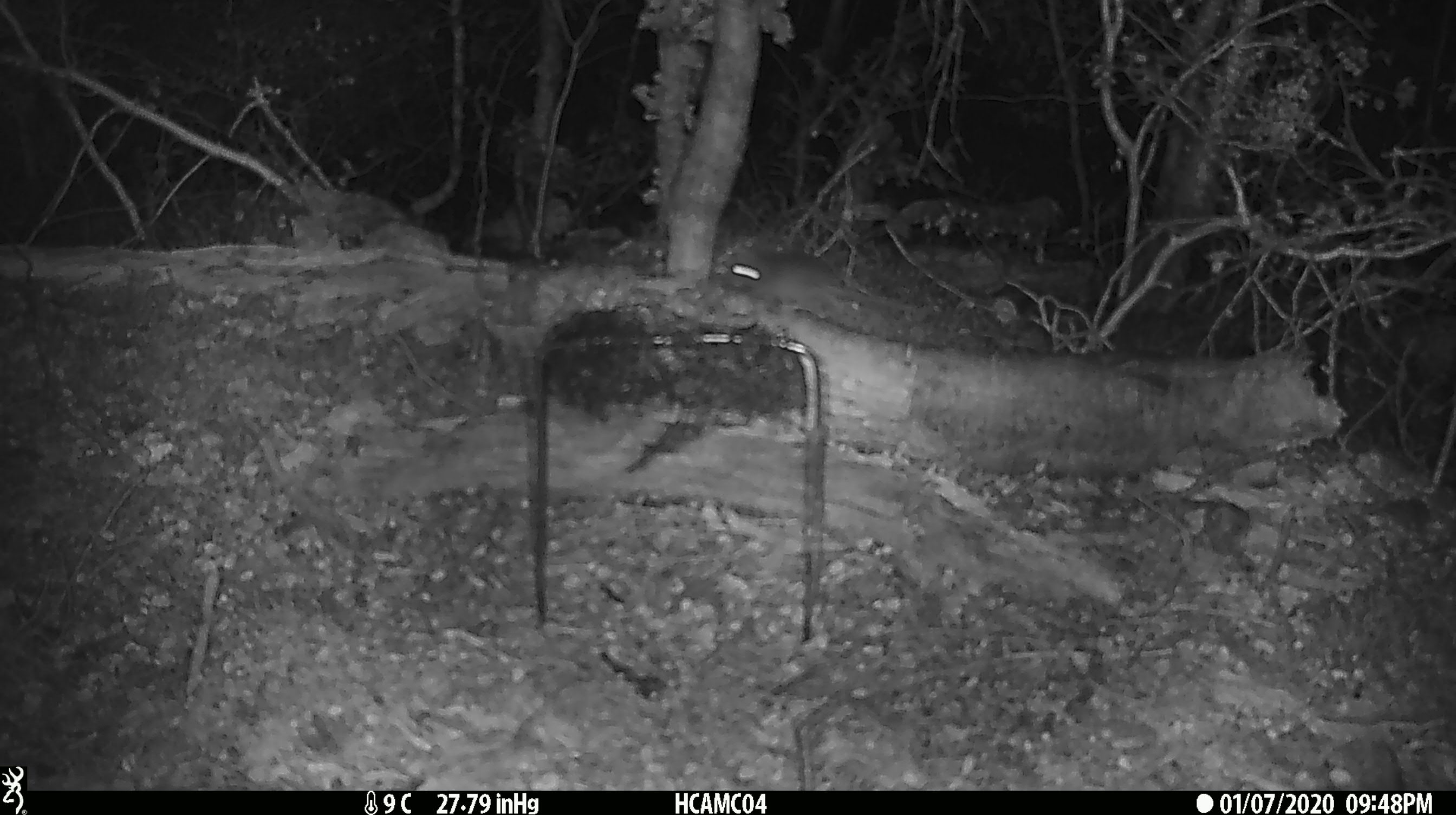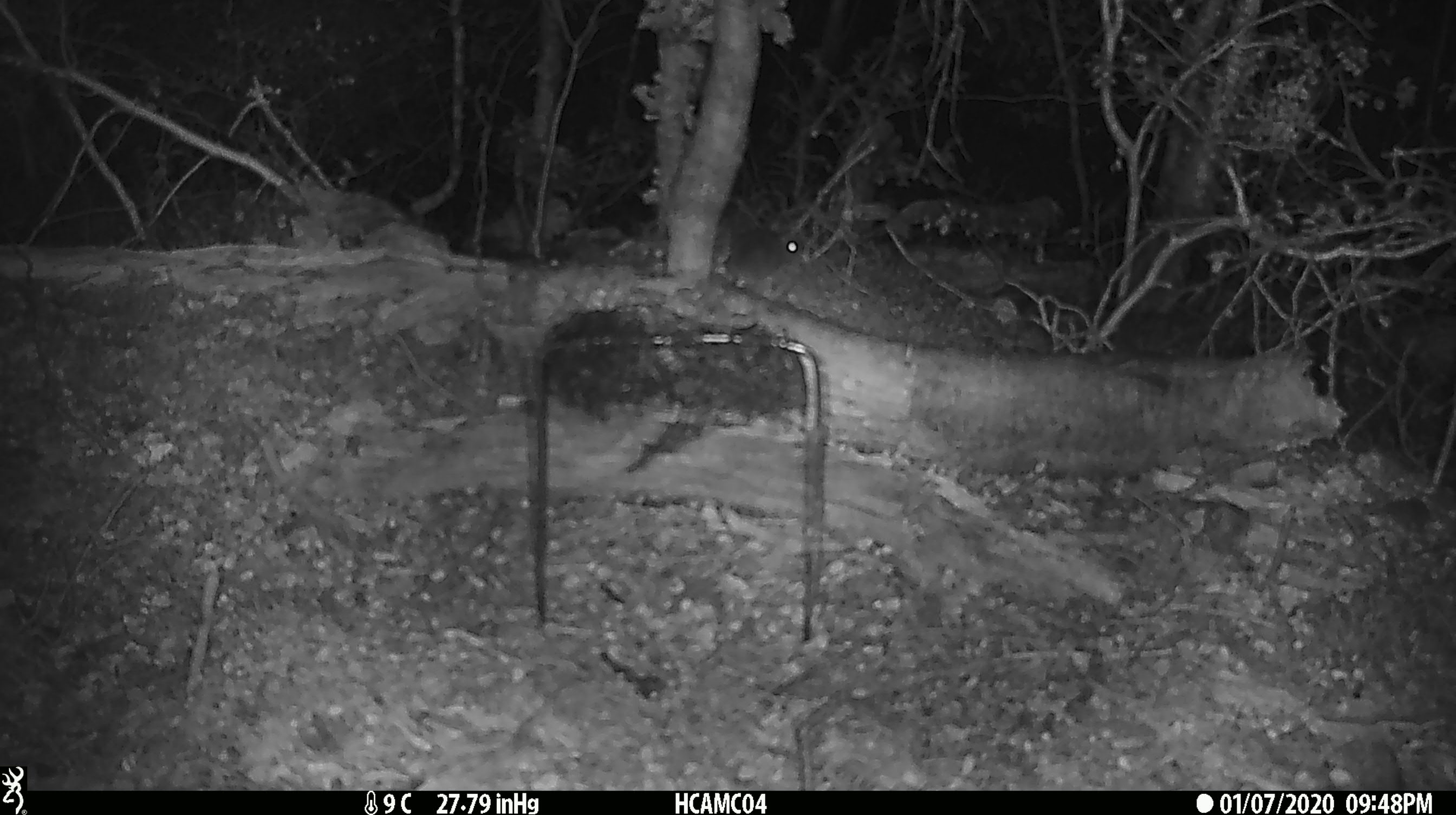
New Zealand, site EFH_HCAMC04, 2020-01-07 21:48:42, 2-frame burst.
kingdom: Animalia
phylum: Chordata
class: Mammalia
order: Rodentia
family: Muridae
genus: Mus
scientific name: Mus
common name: mouse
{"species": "mouse (Mus)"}